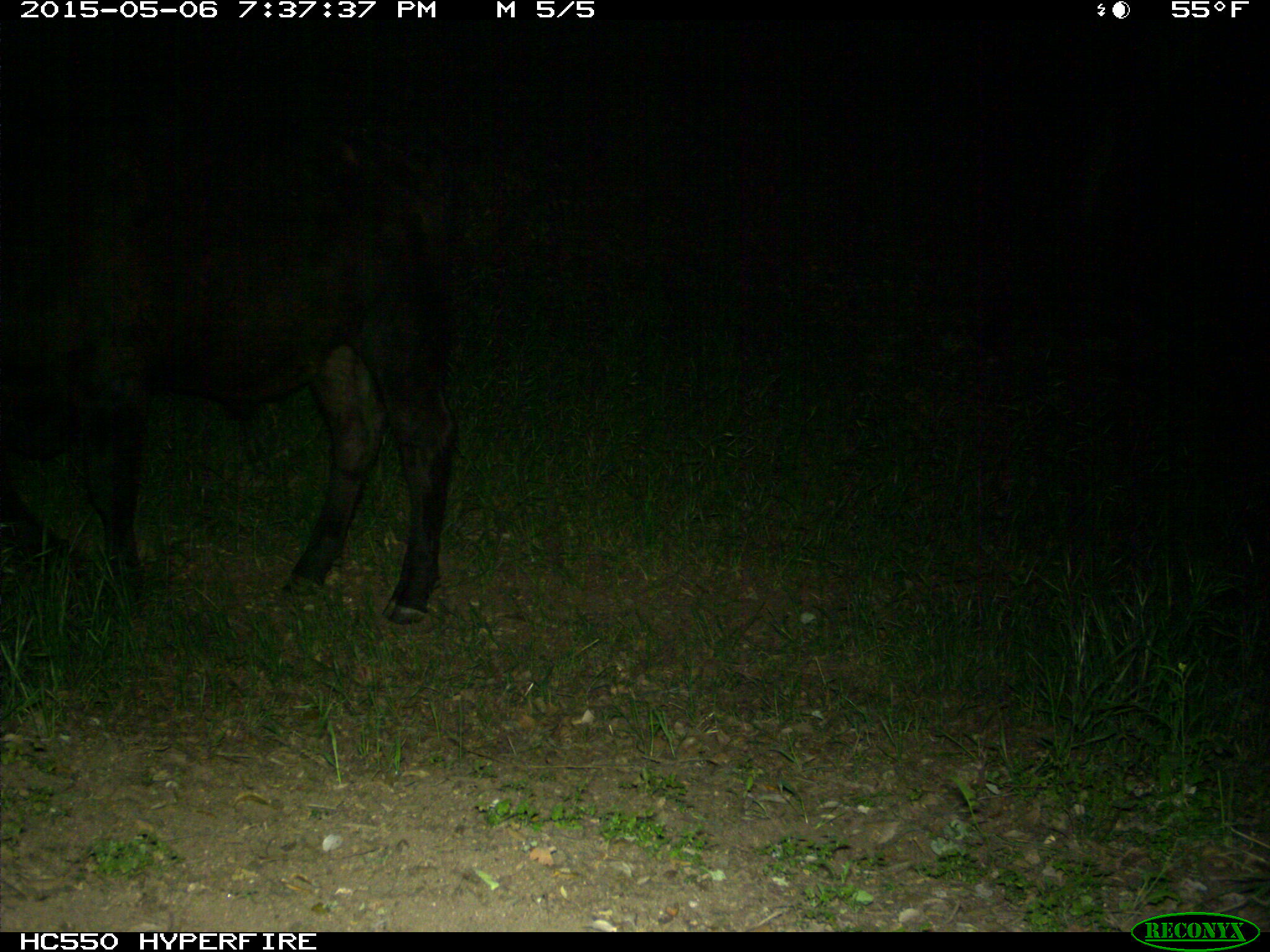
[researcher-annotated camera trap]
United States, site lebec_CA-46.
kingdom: Animalia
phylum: Chordata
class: Mammalia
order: Artiodactyla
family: Bovidae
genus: Bos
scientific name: Bos taurus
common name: domestic cow